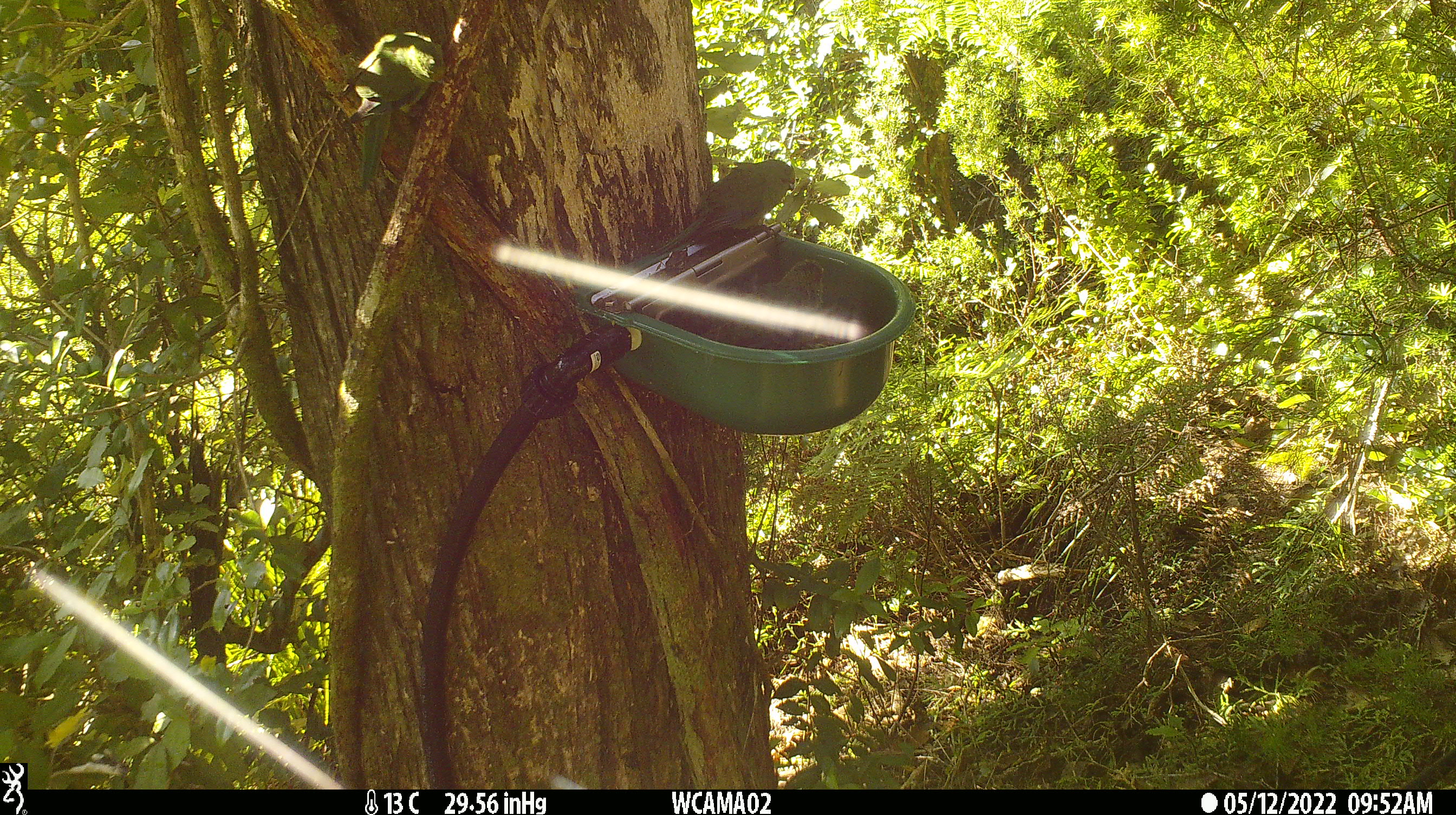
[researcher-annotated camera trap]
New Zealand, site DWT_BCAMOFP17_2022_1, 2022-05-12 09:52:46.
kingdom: Animalia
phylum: Chordata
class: Aves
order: Psittaciformes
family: Psittaculidae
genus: Cyanoramphus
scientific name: Cyanoramphus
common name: parakeet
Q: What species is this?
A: Parakeet (Cyanoramphus).